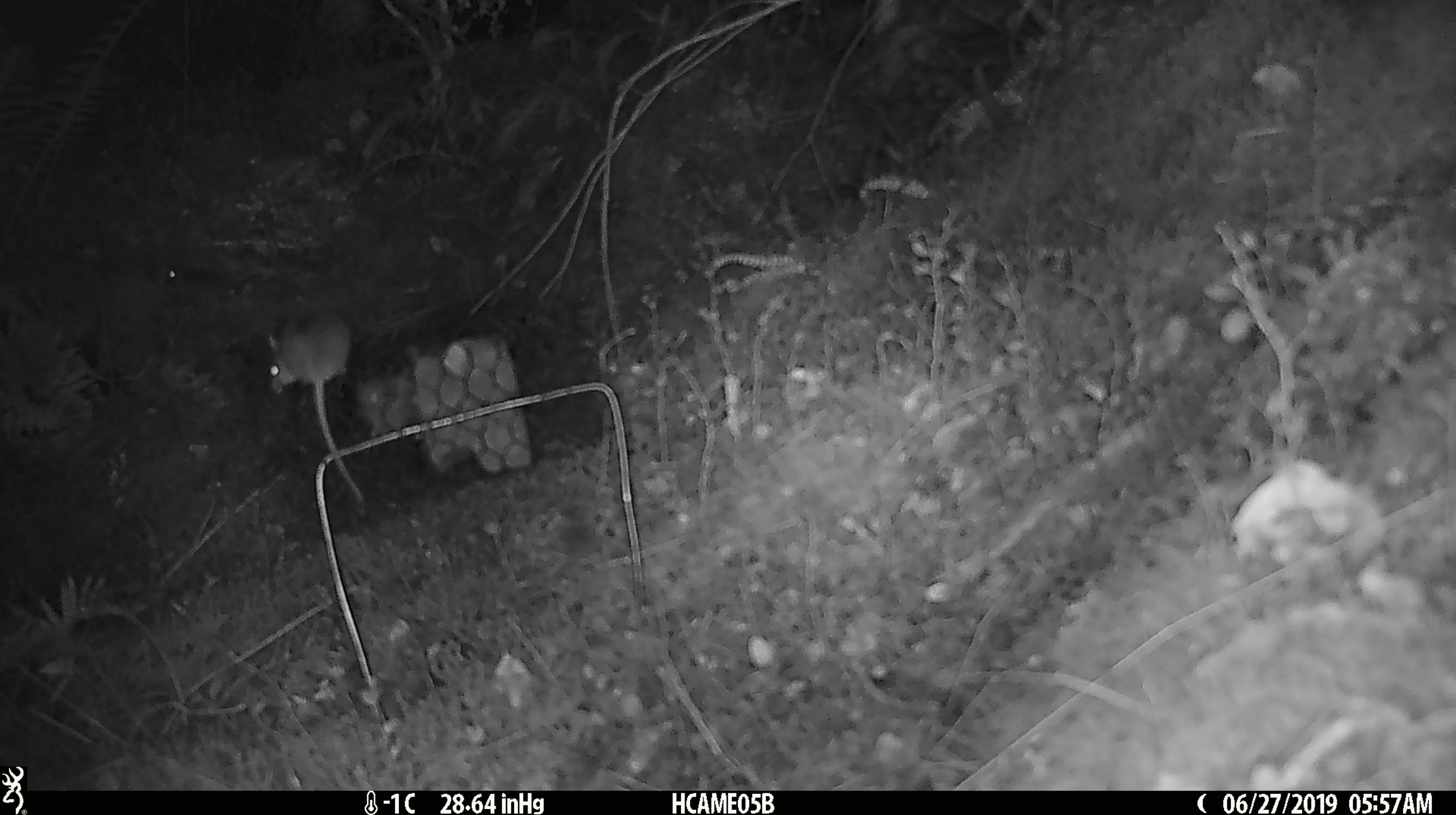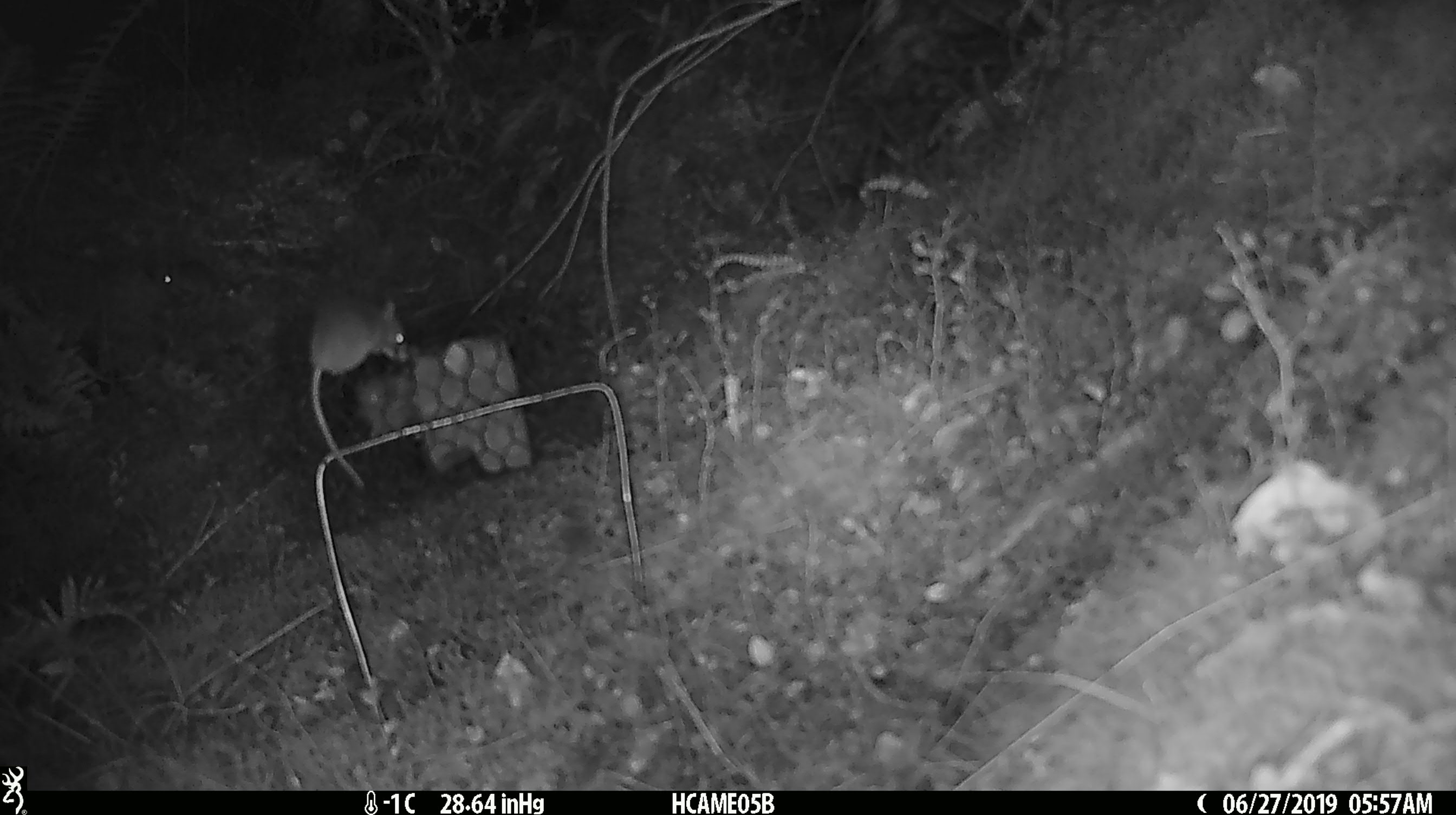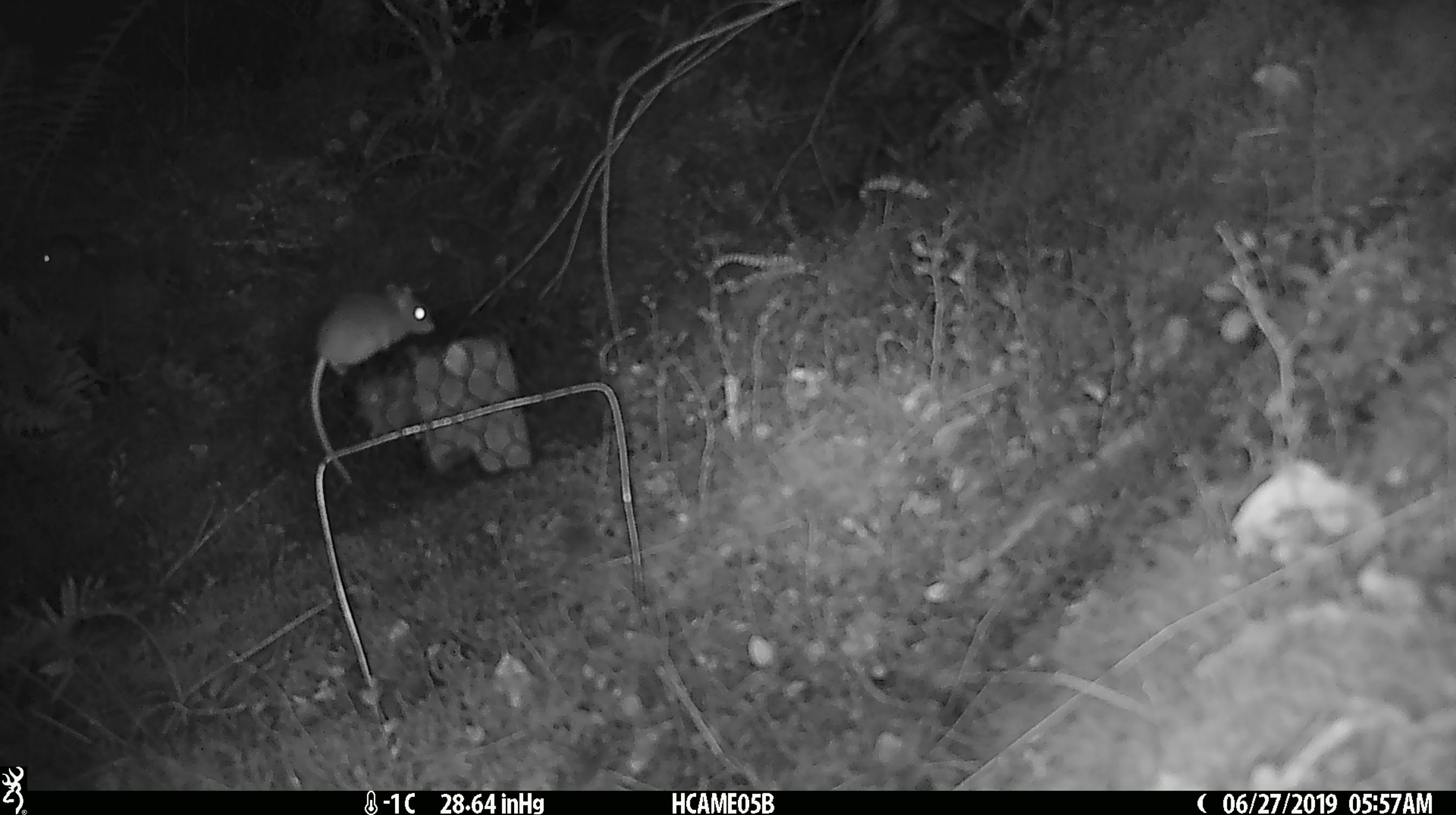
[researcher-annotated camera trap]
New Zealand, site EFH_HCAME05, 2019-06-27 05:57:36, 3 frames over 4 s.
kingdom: Animalia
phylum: Chordata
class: Mammalia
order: Rodentia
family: Muridae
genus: Mus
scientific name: Mus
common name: mouse